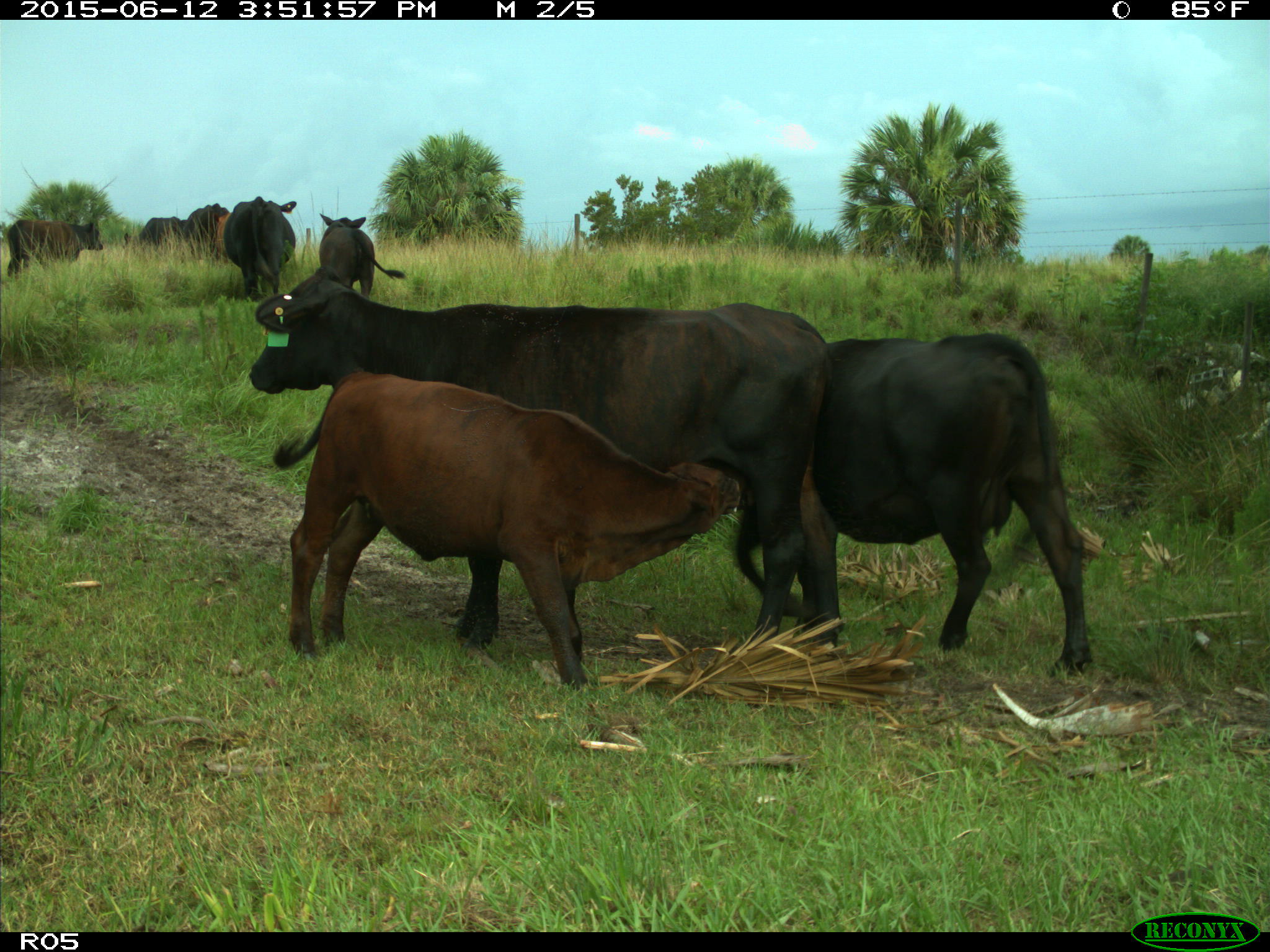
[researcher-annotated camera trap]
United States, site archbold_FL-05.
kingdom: Animalia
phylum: Chordata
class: Mammalia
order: Artiodactyla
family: Bovidae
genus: Bos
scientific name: Bos taurus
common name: domestic cow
Bos taurus (domestic cow).